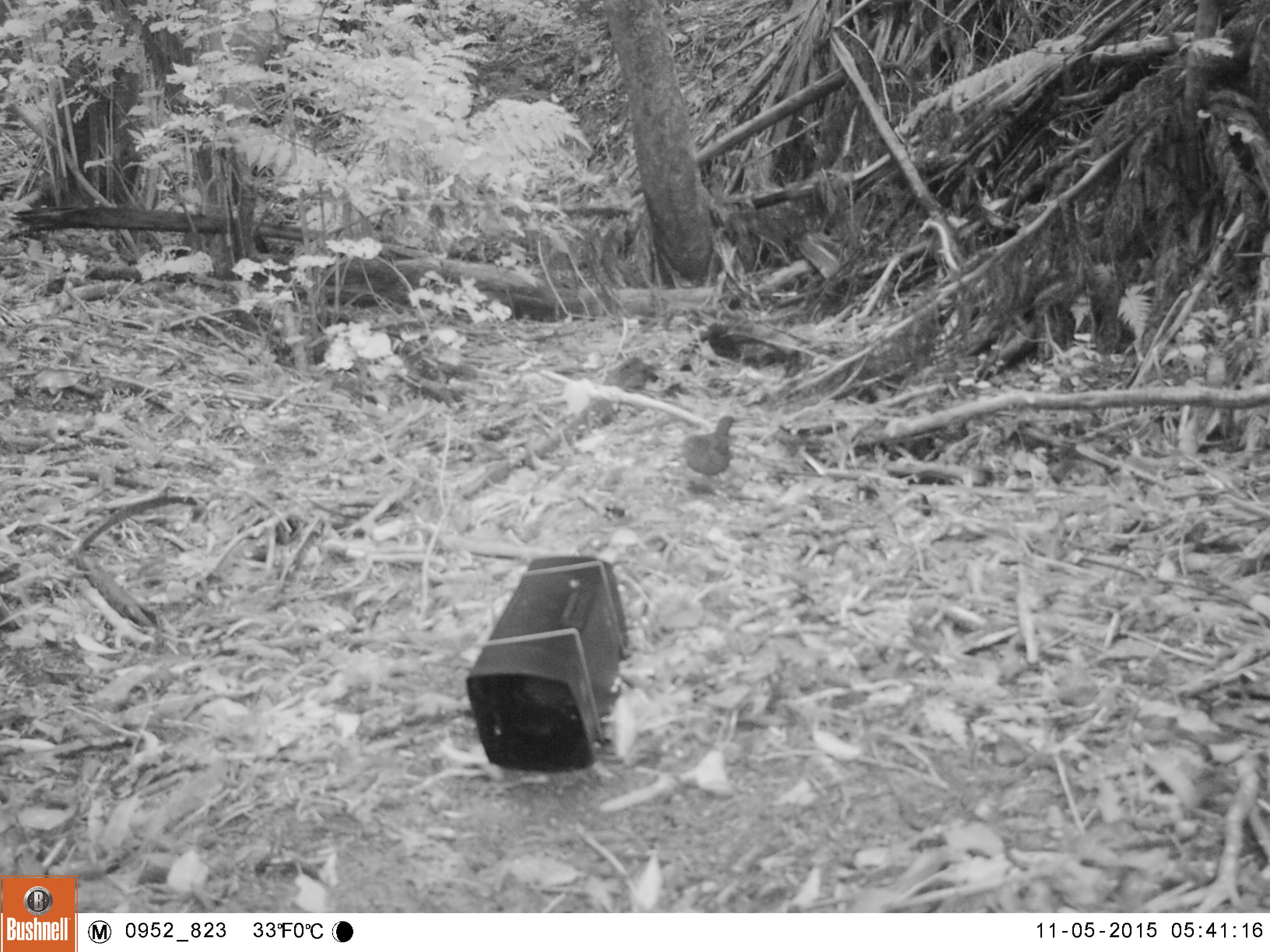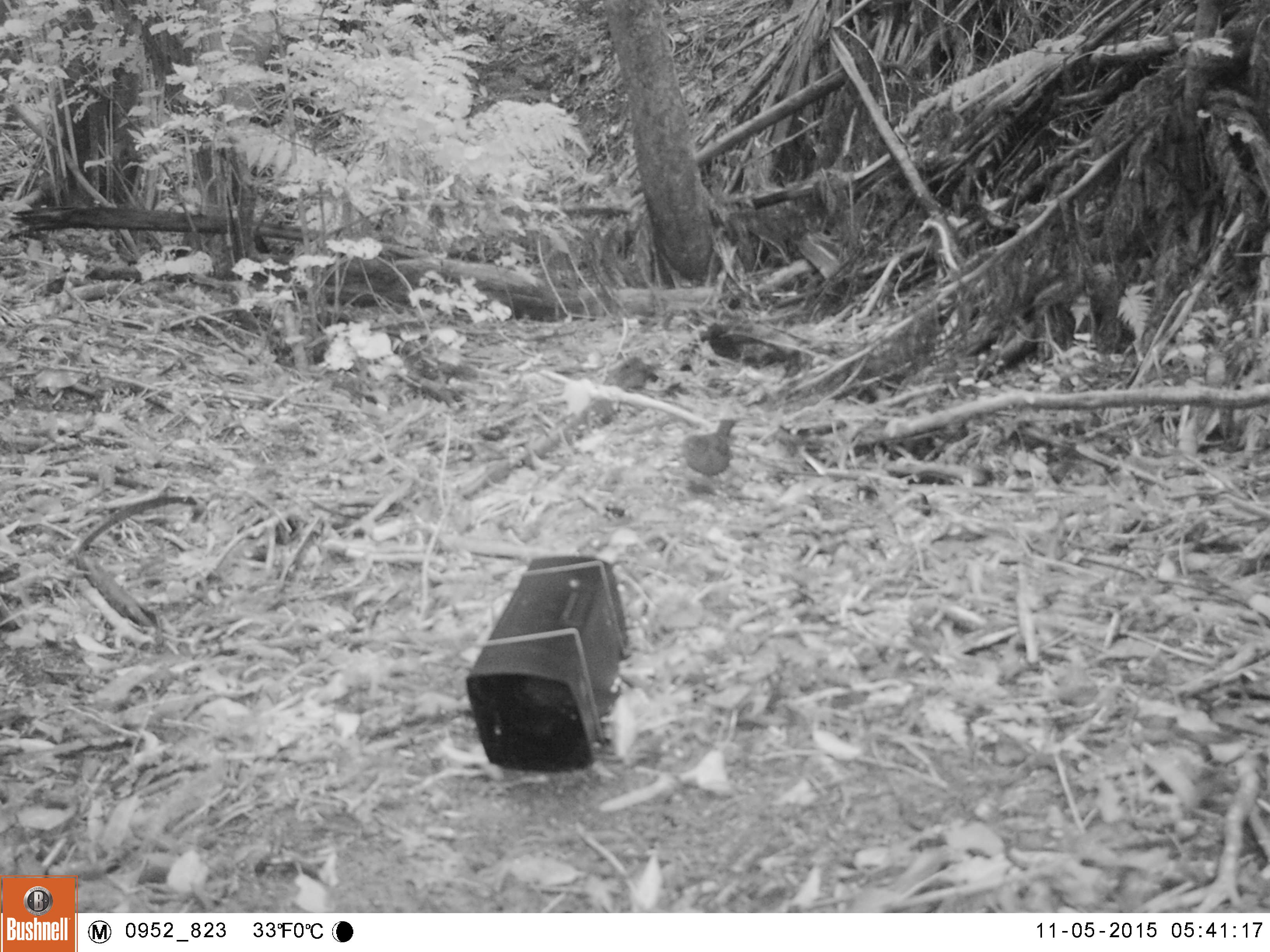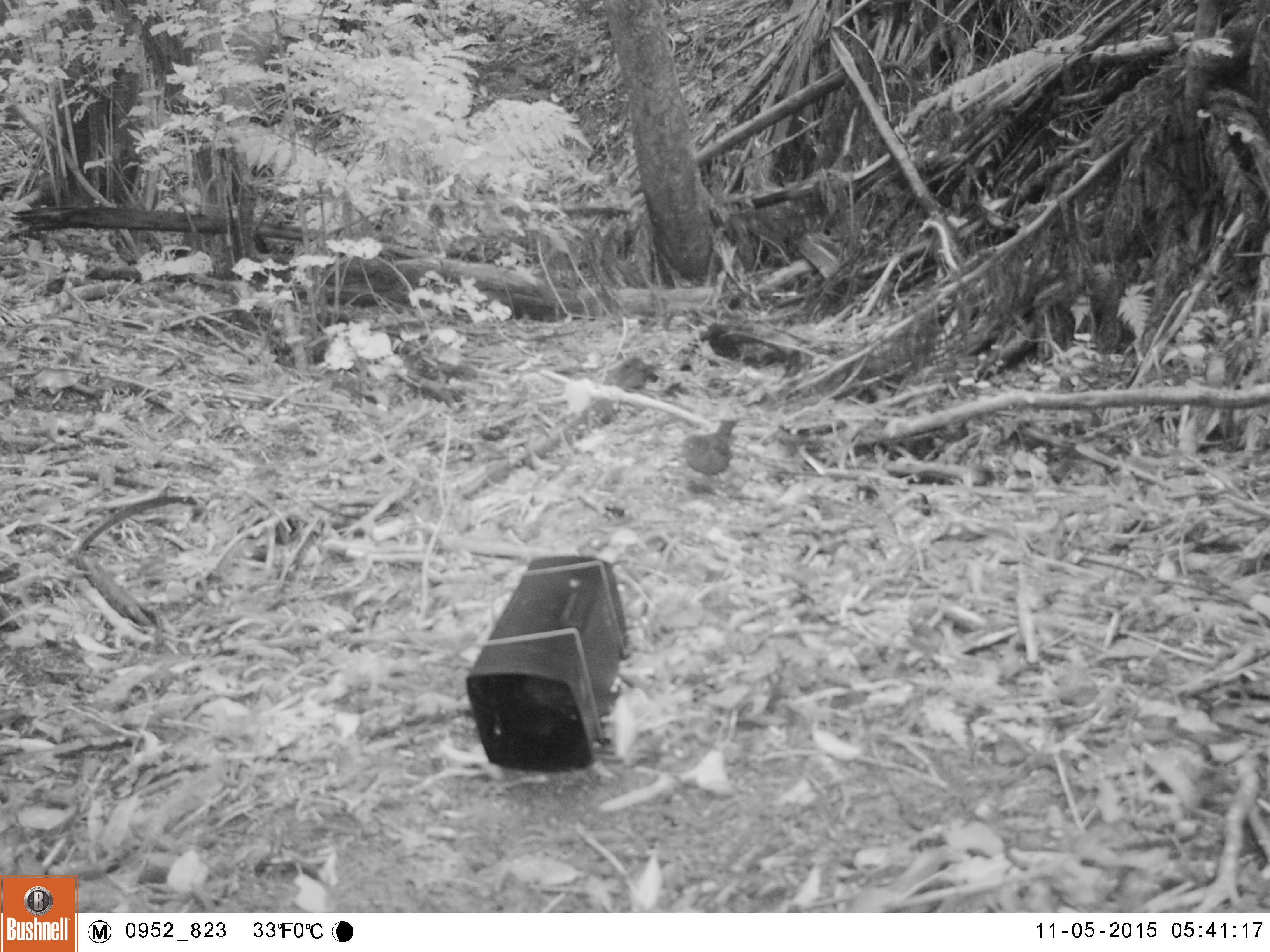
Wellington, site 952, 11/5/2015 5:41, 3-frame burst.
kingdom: Animalia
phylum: Chordata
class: Aves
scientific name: Aves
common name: bird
Bird (Aves).